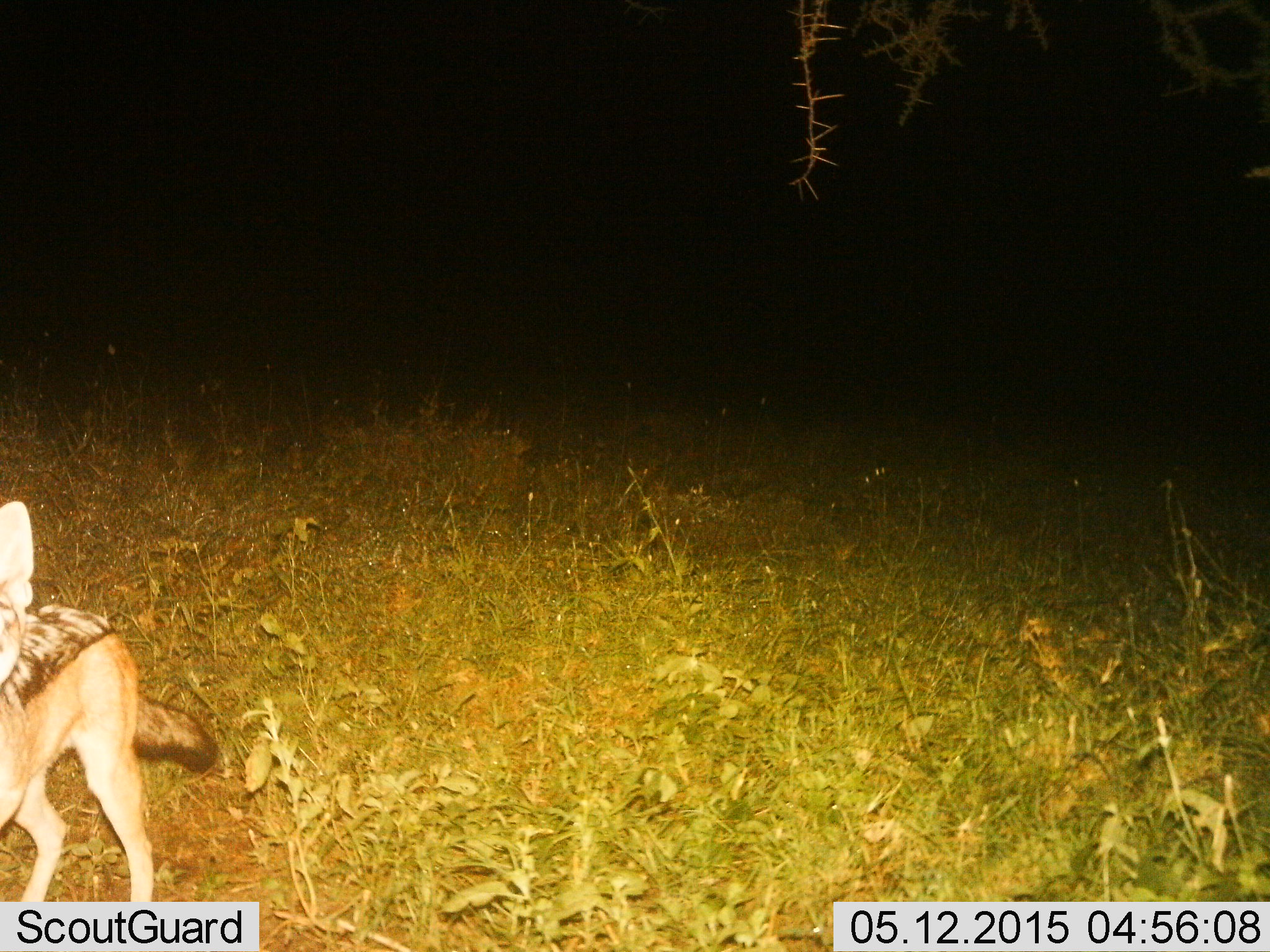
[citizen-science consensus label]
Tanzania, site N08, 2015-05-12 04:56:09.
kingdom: Animalia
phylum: Chordata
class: Mammalia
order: Carnivora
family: Canidae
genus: Lupulella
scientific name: Lupulella mesomelas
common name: black-backed jackal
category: jackal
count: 1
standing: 70%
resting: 0%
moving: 30%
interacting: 0%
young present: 0%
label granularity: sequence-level